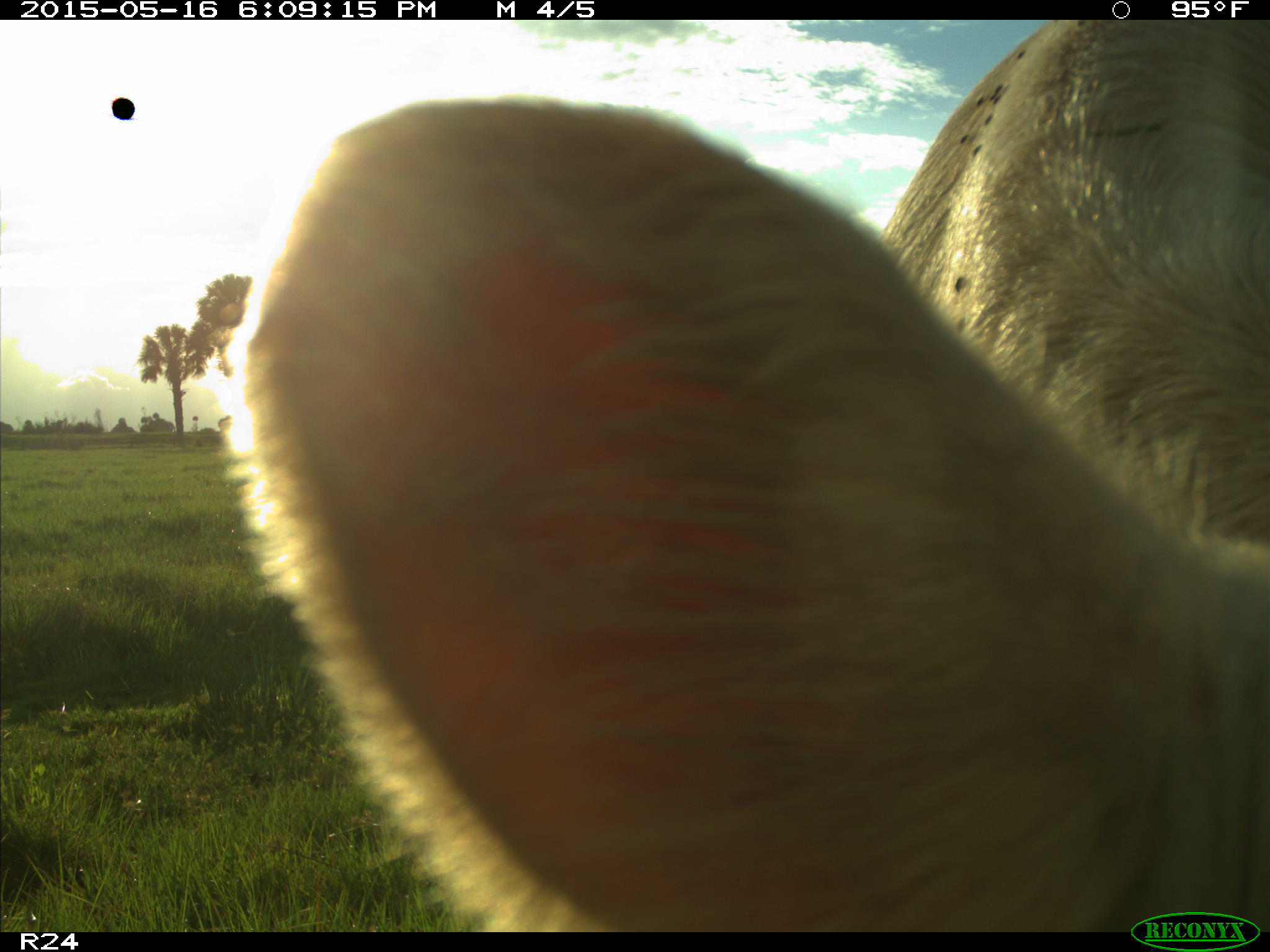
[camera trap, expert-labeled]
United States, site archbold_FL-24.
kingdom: Animalia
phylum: Chordata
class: Mammalia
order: Artiodactyla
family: Bovidae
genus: Bos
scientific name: Bos taurus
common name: domestic cow